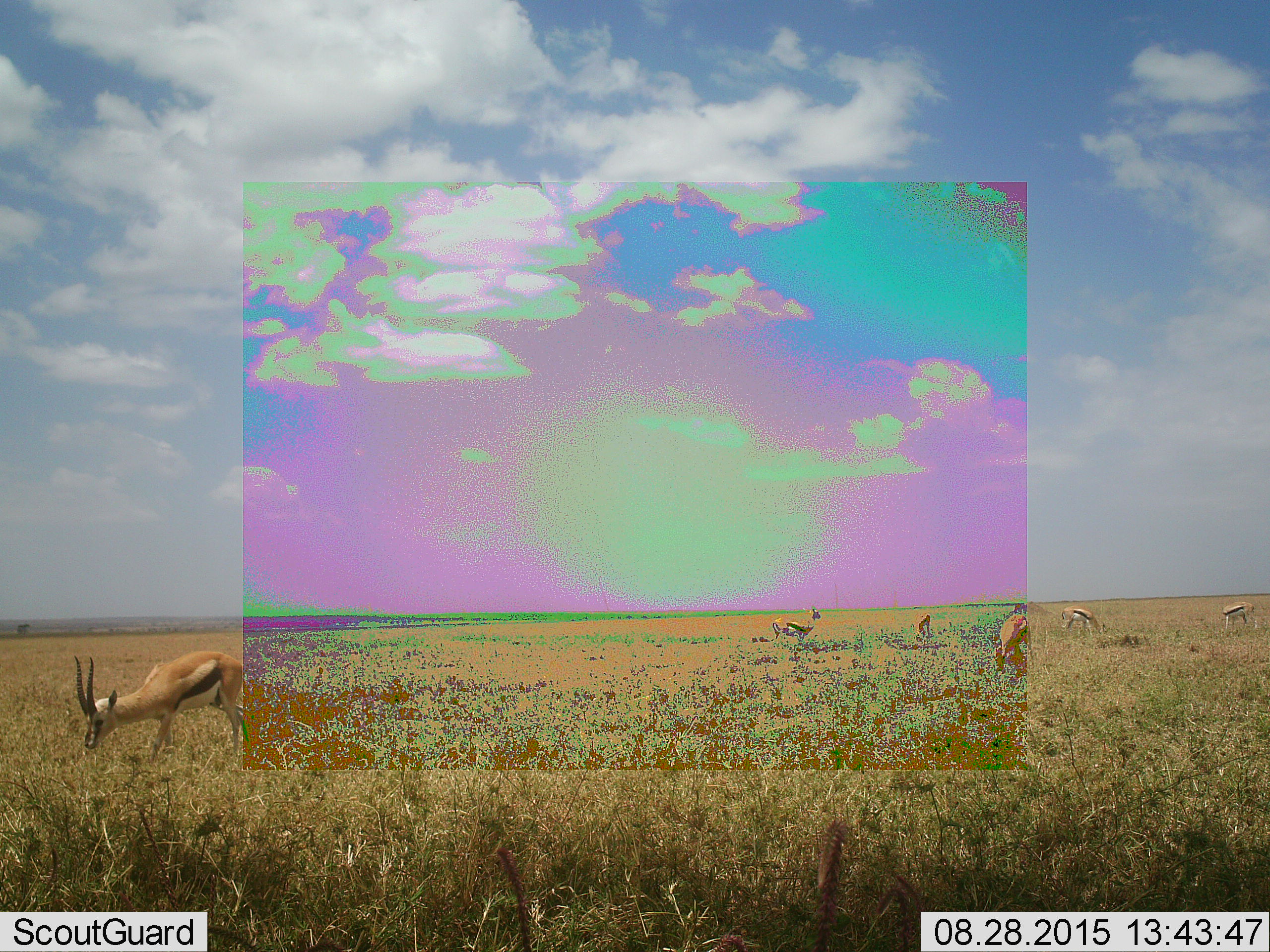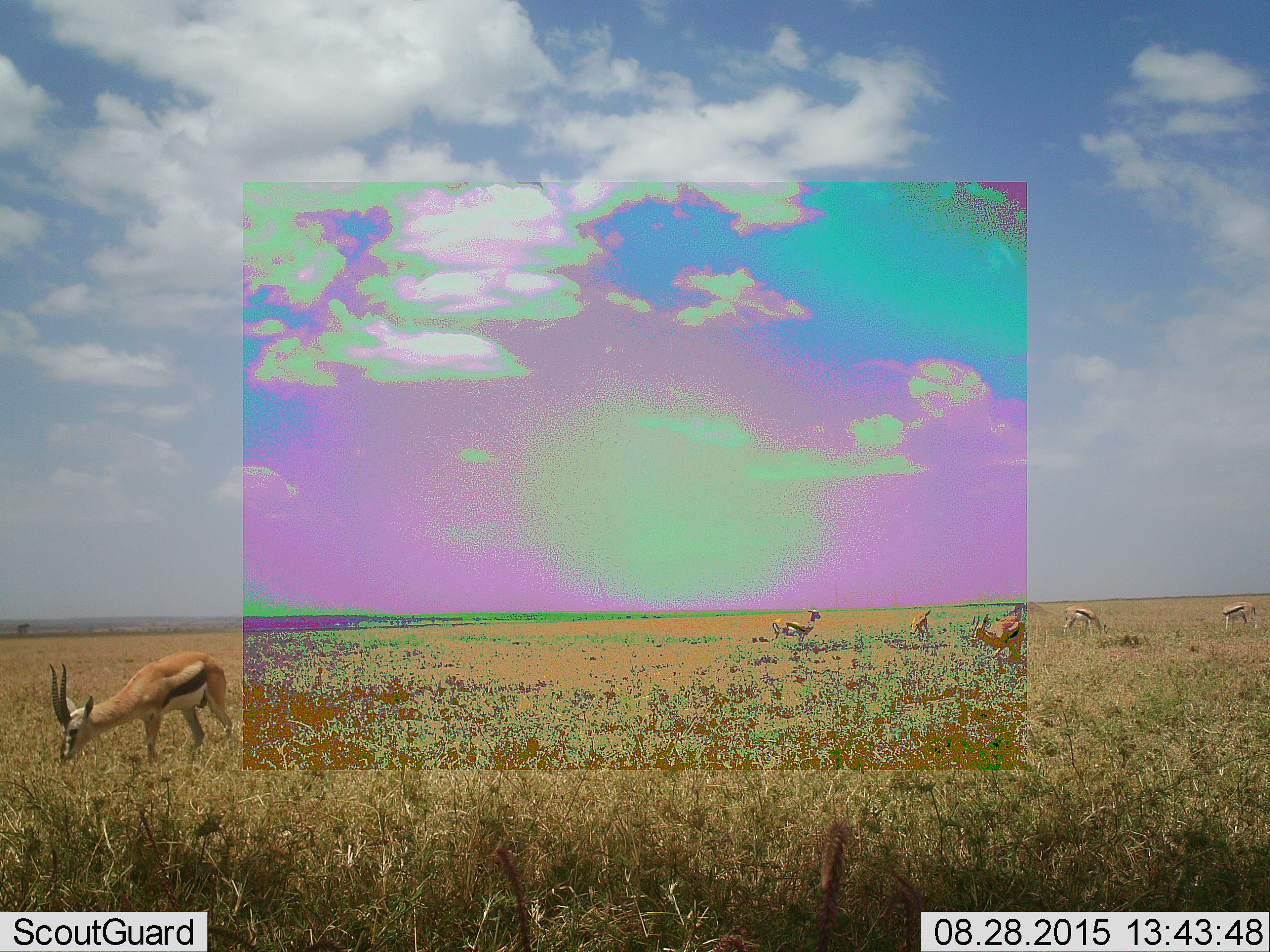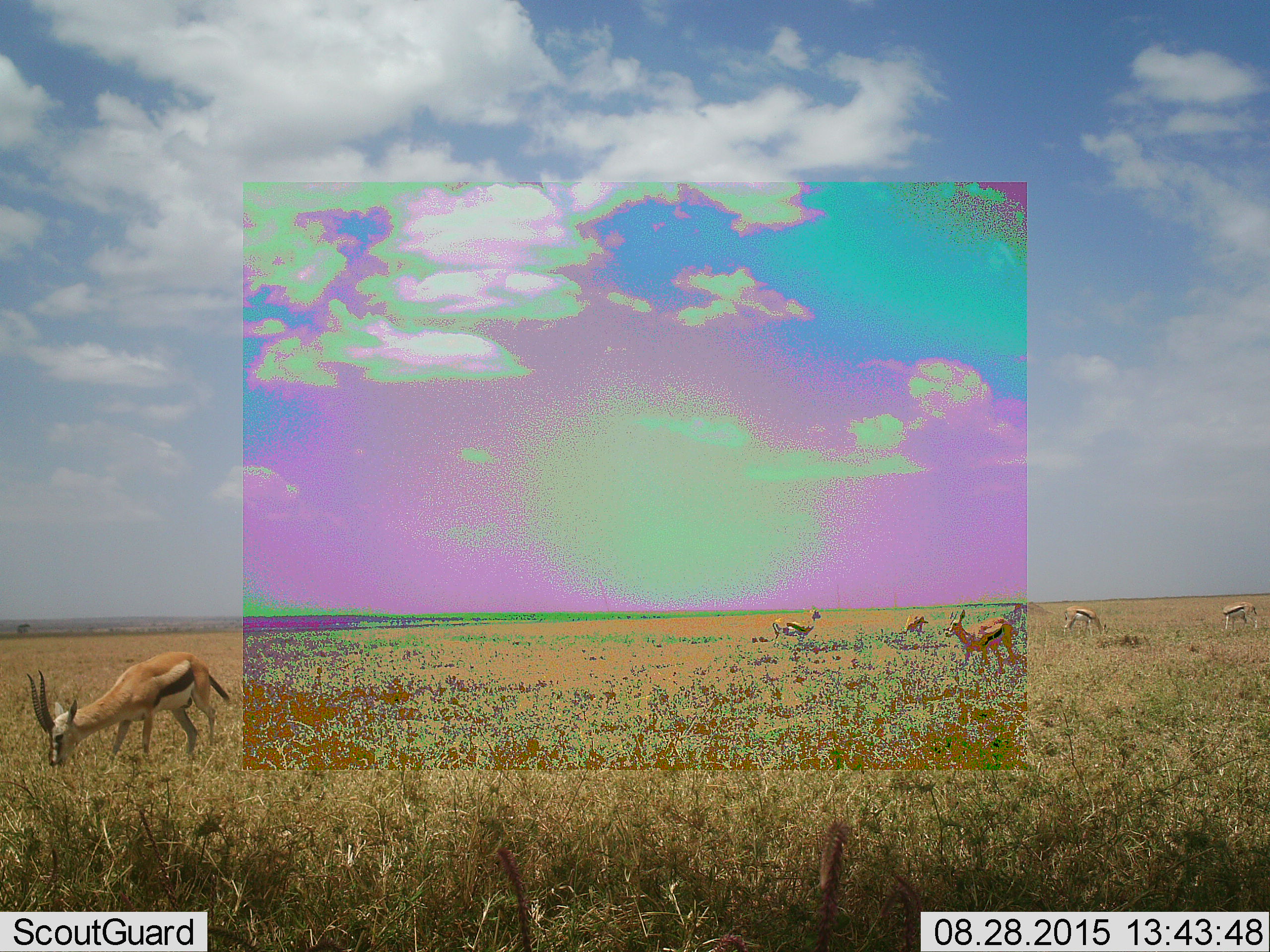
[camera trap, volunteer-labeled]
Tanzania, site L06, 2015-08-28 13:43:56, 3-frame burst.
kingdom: Animalia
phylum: Chordata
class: Mammalia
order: Artiodactyla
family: Bovidae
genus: Eudorcas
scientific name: Eudorcas thomsonii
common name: thomson's gazelle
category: gazellethomsons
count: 7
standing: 90%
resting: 0%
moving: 10%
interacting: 0%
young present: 0%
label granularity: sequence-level